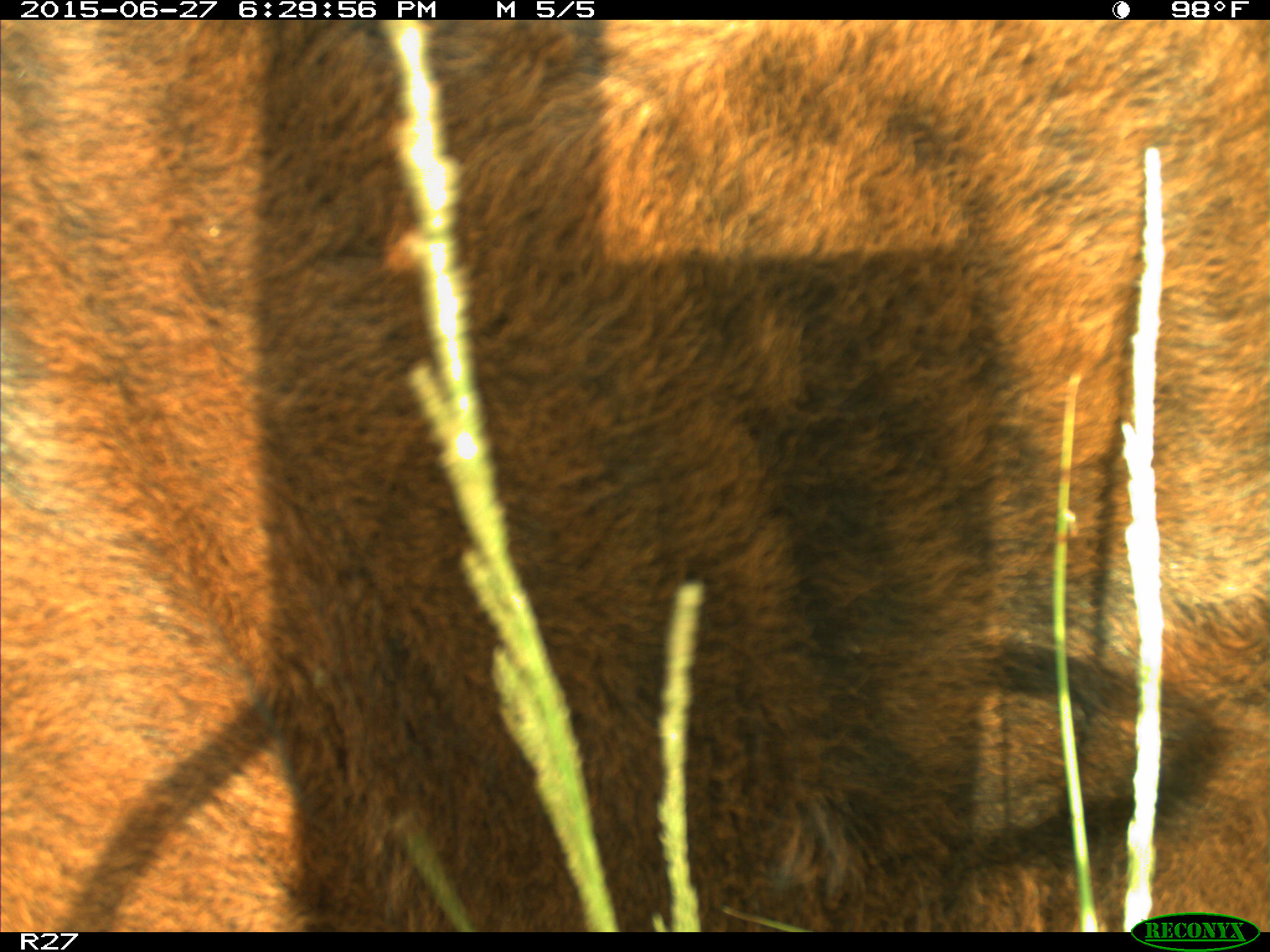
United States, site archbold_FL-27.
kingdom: Animalia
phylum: Chordata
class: Mammalia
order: Artiodactyla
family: Bovidae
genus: Bos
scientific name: Bos taurus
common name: domestic cow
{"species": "Bos taurus (domestic cow)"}